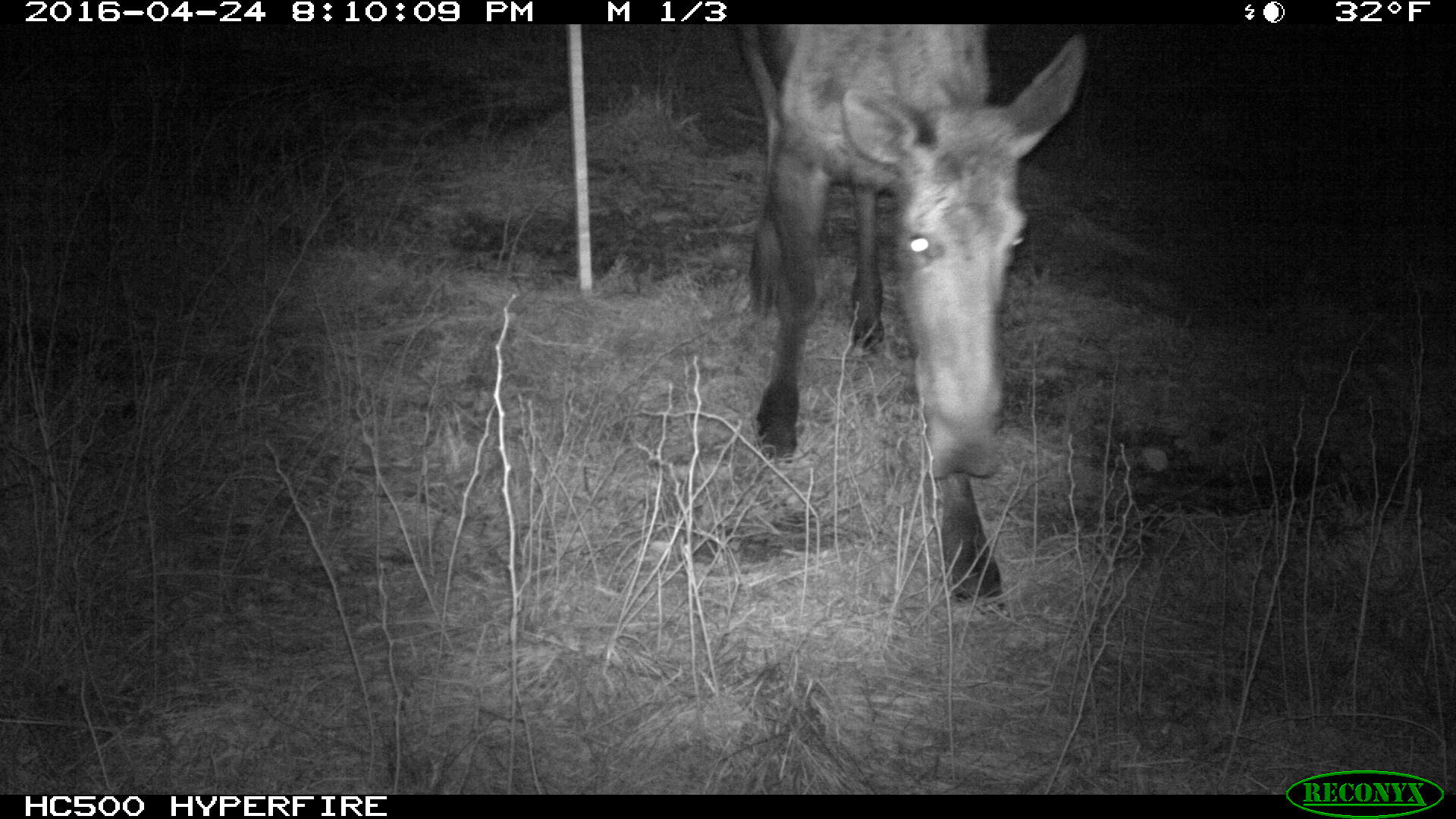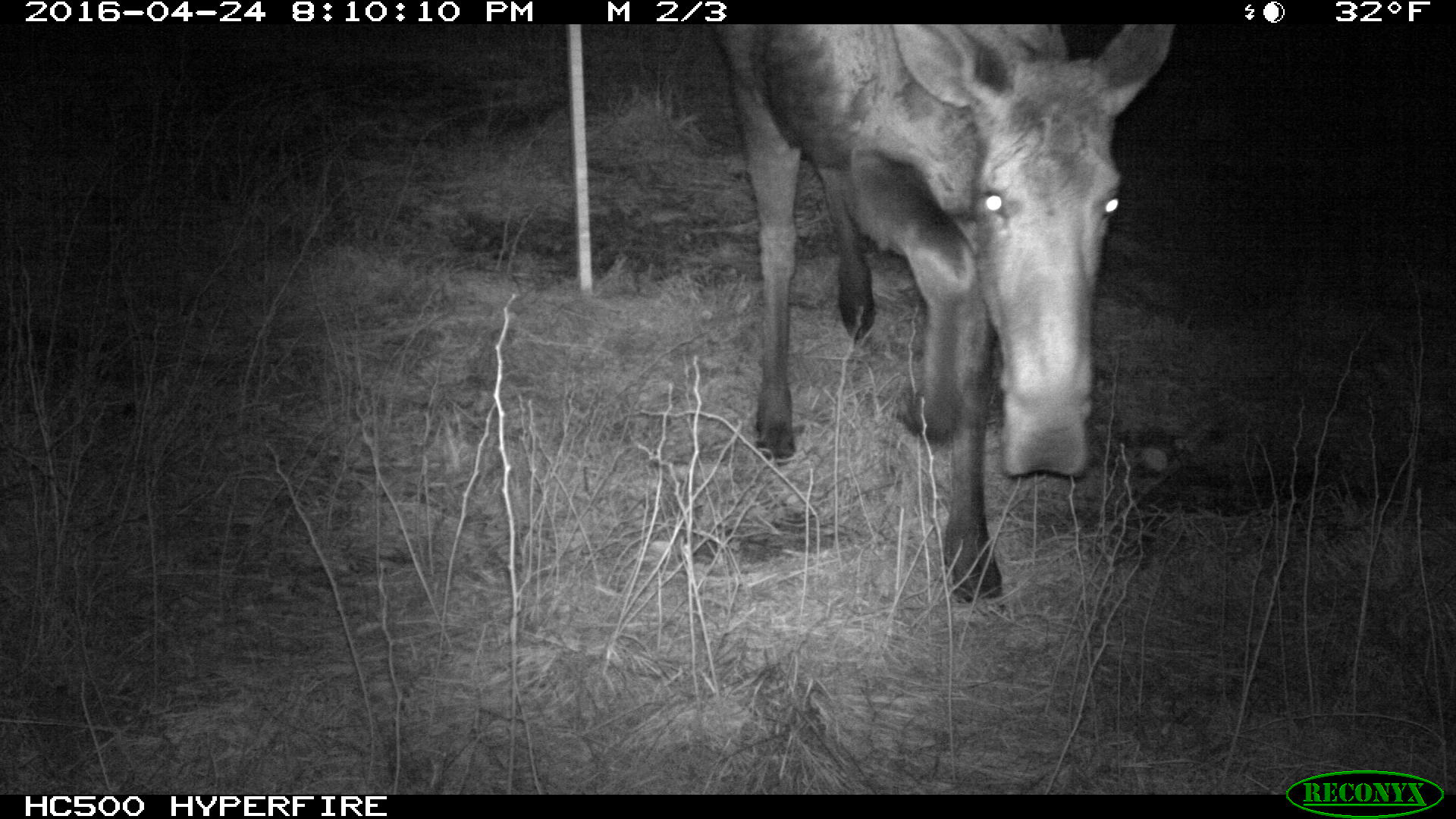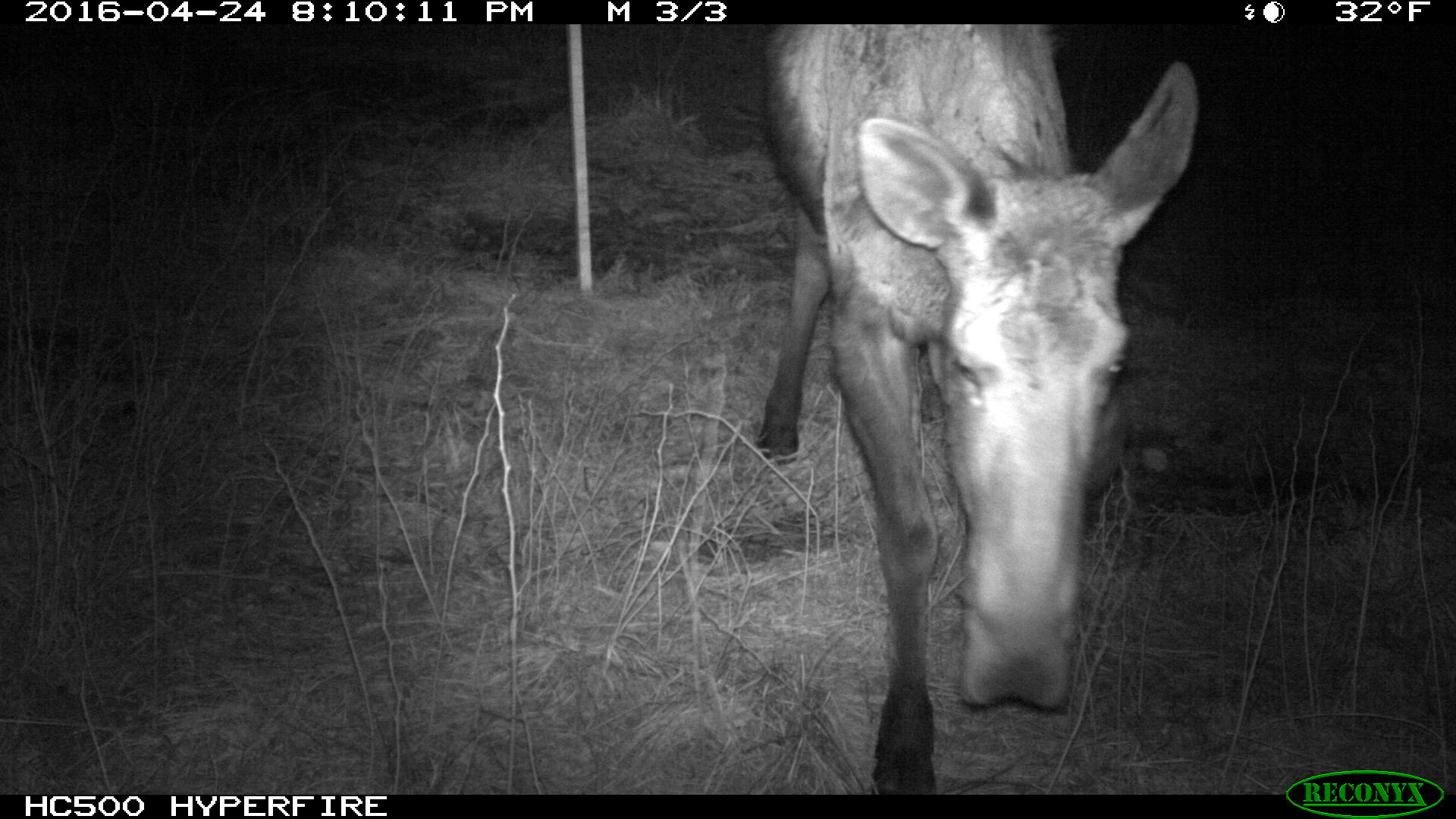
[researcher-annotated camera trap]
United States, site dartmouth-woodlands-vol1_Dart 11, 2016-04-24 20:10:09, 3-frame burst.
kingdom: Animalia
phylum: Chordata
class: Mammalia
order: Artiodactyla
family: Cervidae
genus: Alces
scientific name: Alces alces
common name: moose